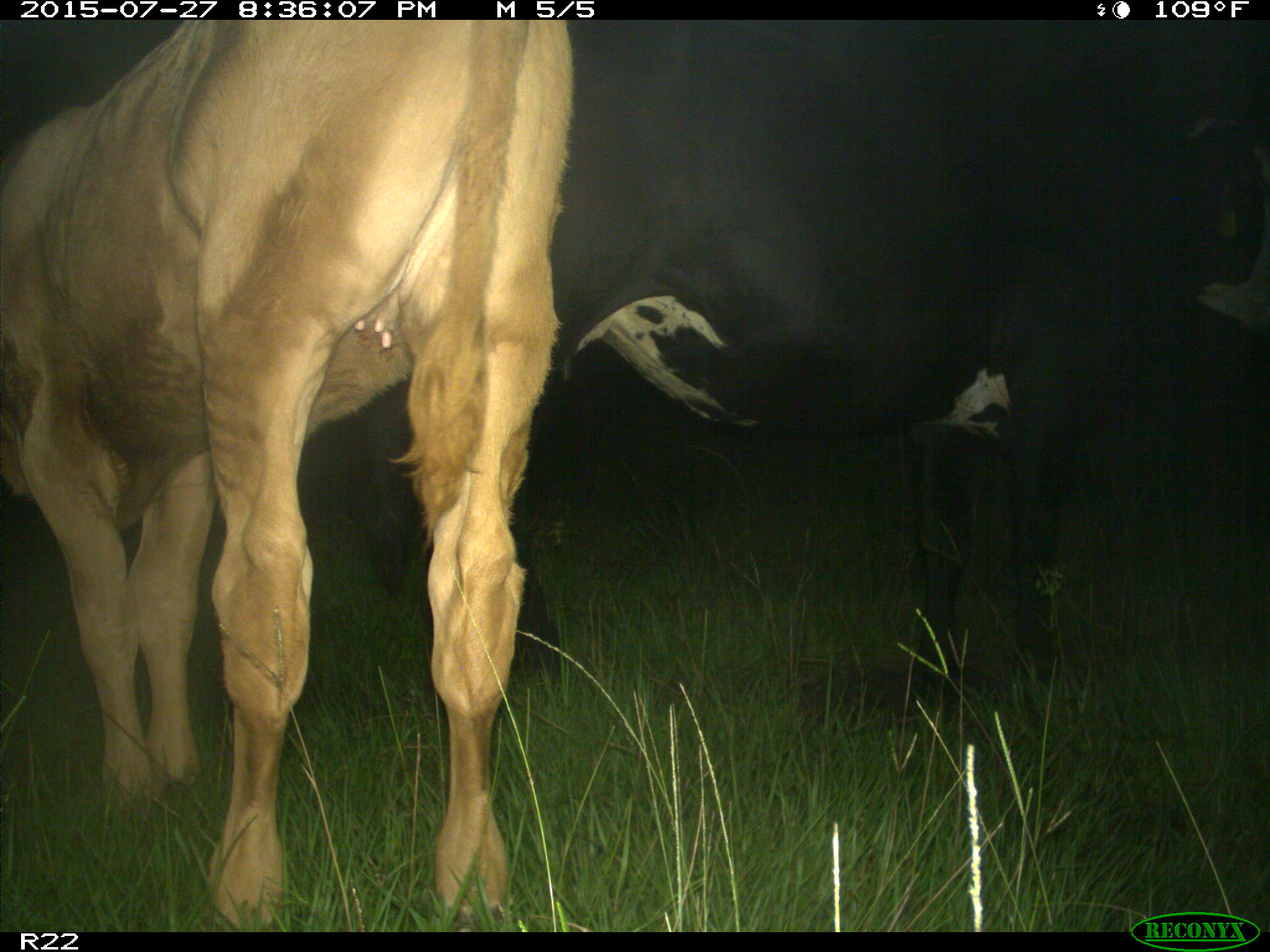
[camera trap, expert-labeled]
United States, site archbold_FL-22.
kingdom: Animalia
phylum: Chordata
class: Mammalia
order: Artiodactyla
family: Suidae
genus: Sus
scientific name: Sus scrofa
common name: wild boar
Sus scrofa (wild boar).